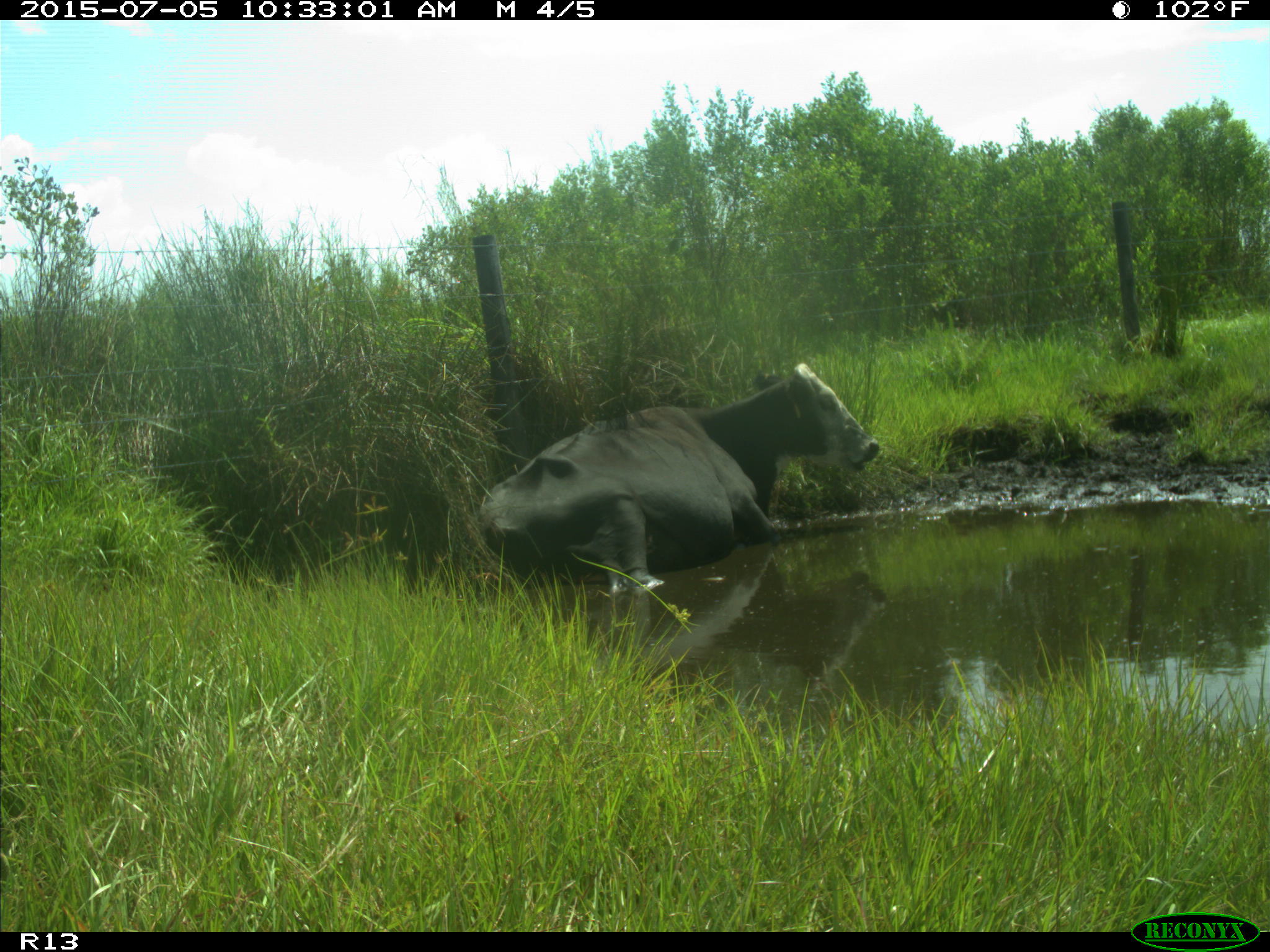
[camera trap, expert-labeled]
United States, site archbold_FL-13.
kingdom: Animalia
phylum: Chordata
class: Mammalia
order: Artiodactyla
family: Bovidae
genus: Bos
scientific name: Bos taurus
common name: domestic cow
Bos taurus (domestic cow).